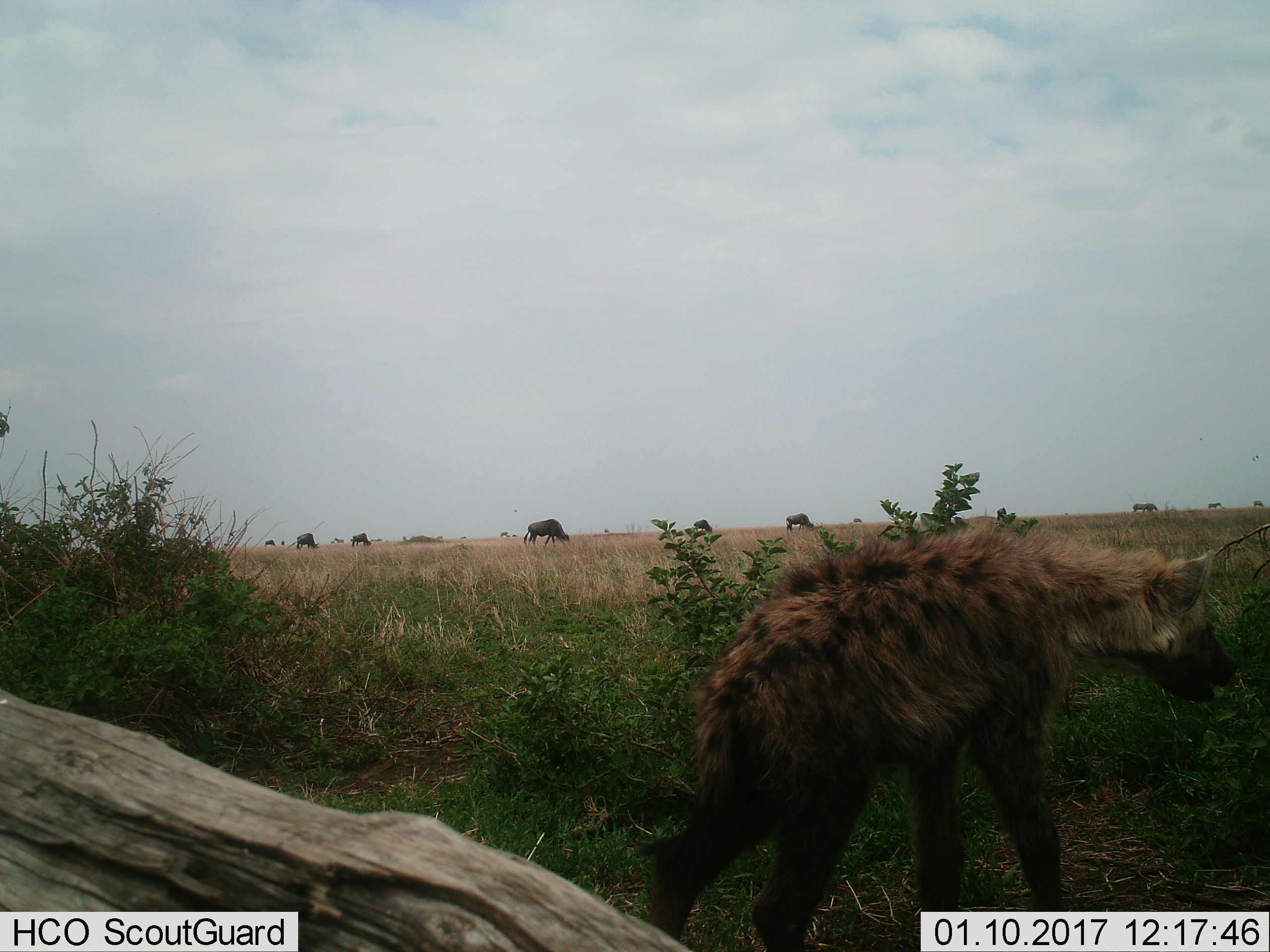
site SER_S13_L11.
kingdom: Animalia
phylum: Chordata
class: Mammalia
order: Carnivora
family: Hyaenidae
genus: Crocuta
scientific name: Crocuta crocuta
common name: spotted hyena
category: hyenaspotted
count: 1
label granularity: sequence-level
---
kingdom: Animalia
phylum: Chordata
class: Mammalia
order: Artiodactyla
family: Bovidae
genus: Connochaetes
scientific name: Connochaetes taurinus taurinus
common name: blue wildebeest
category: wildebeestblue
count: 11-50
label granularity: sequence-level